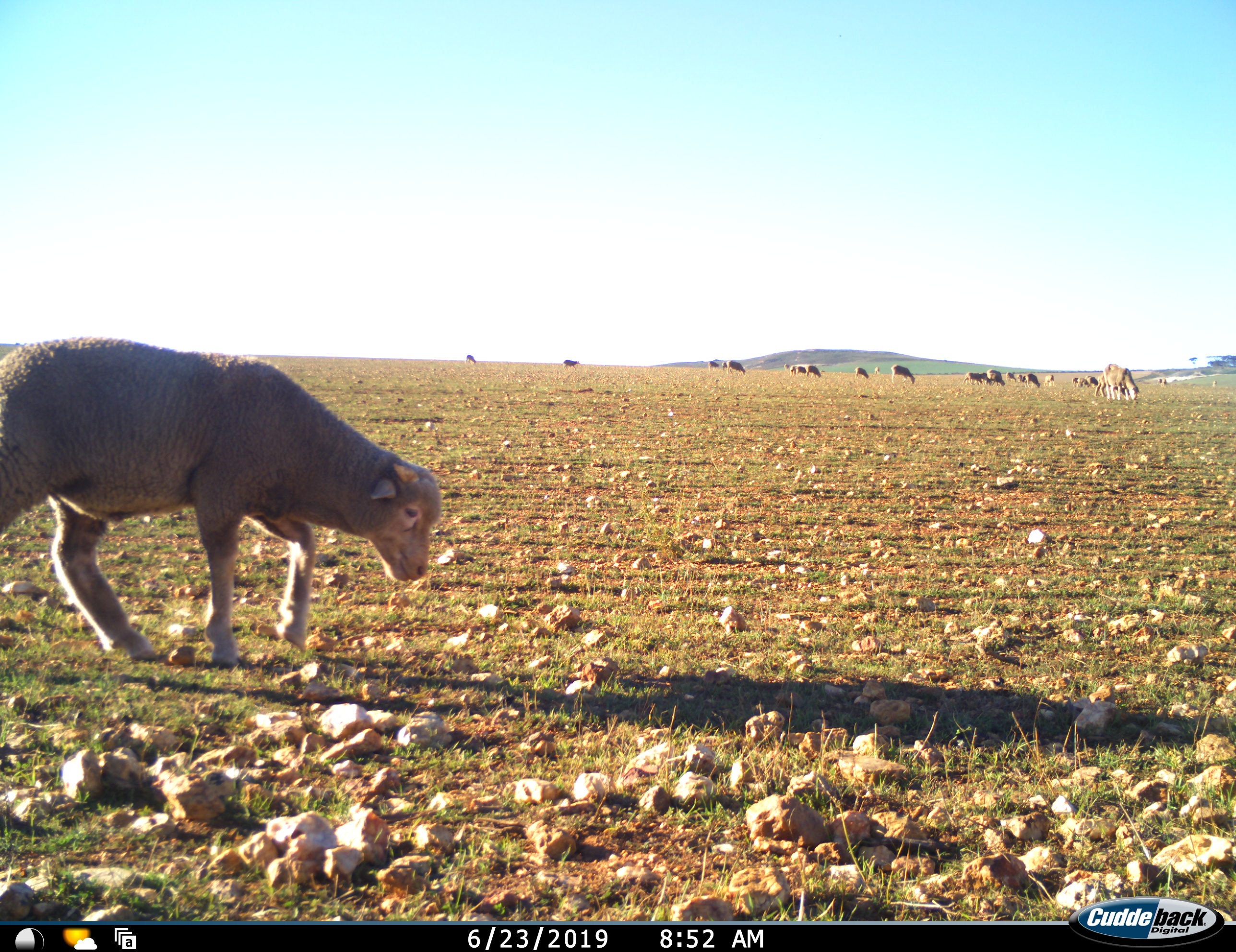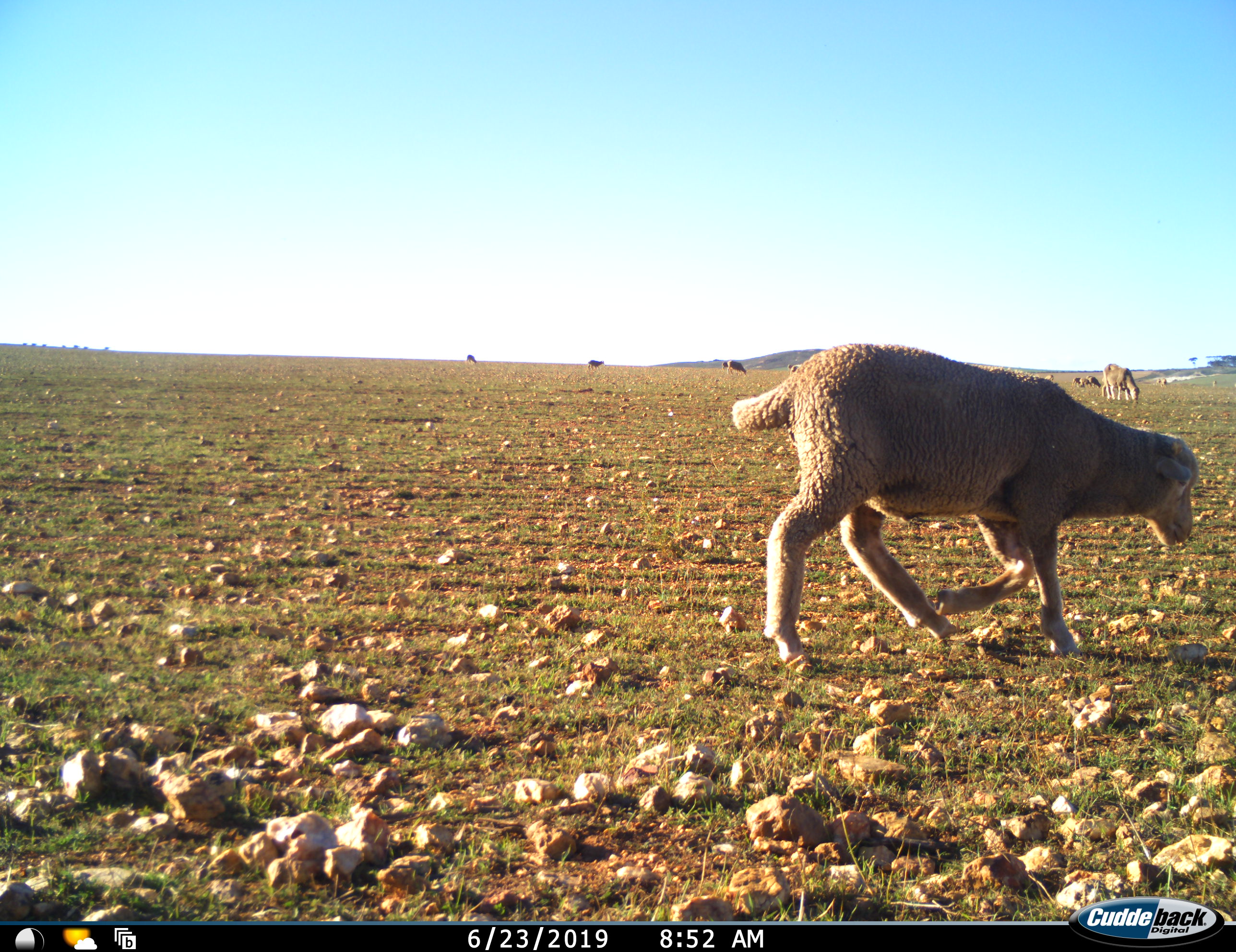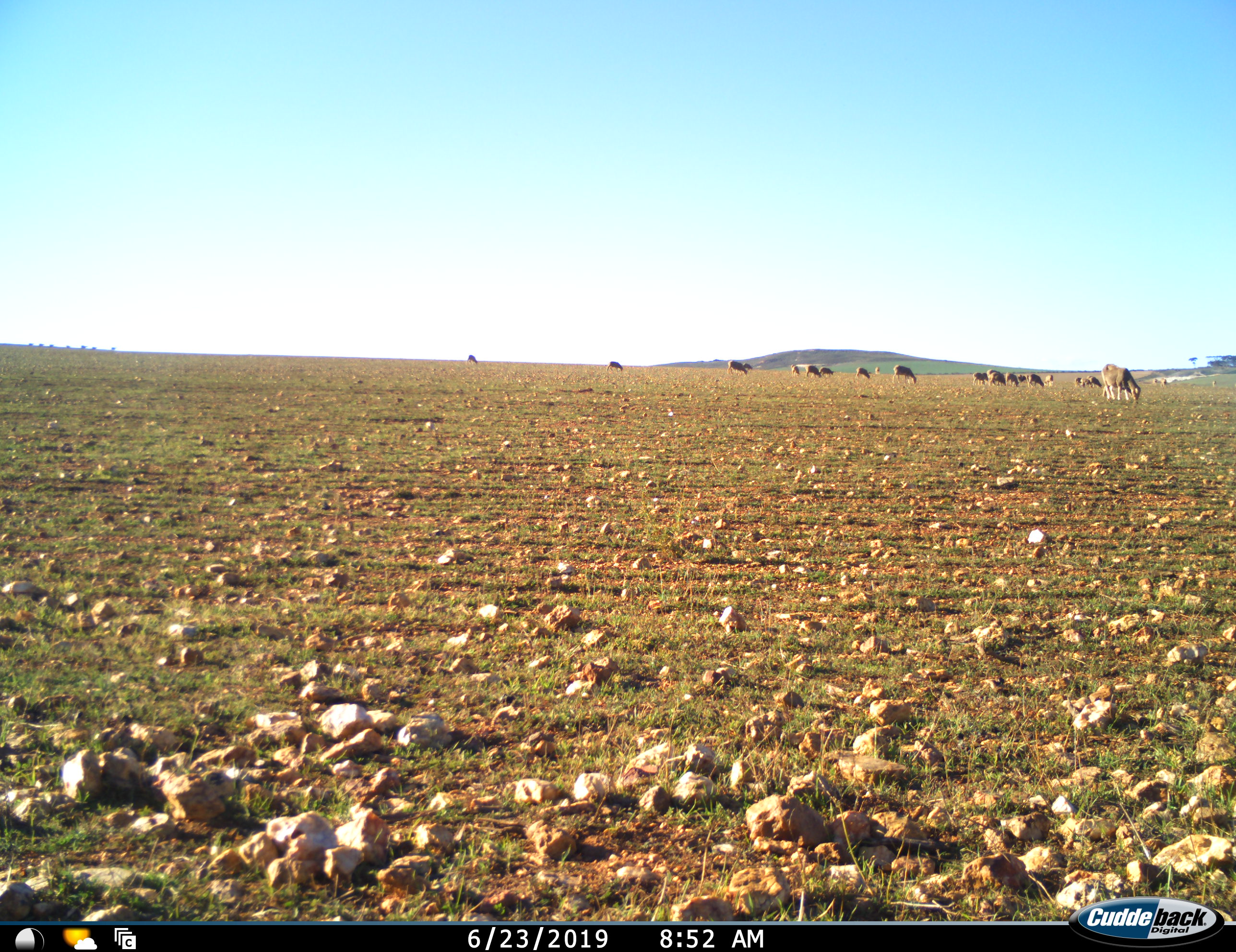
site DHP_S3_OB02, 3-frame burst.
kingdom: Animalia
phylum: Chordata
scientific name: Vertebrata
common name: domestic animal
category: domesticanimal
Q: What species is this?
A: Domesticanimal (domestic animal) (Vertebrata).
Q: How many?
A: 11-50.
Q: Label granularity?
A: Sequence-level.